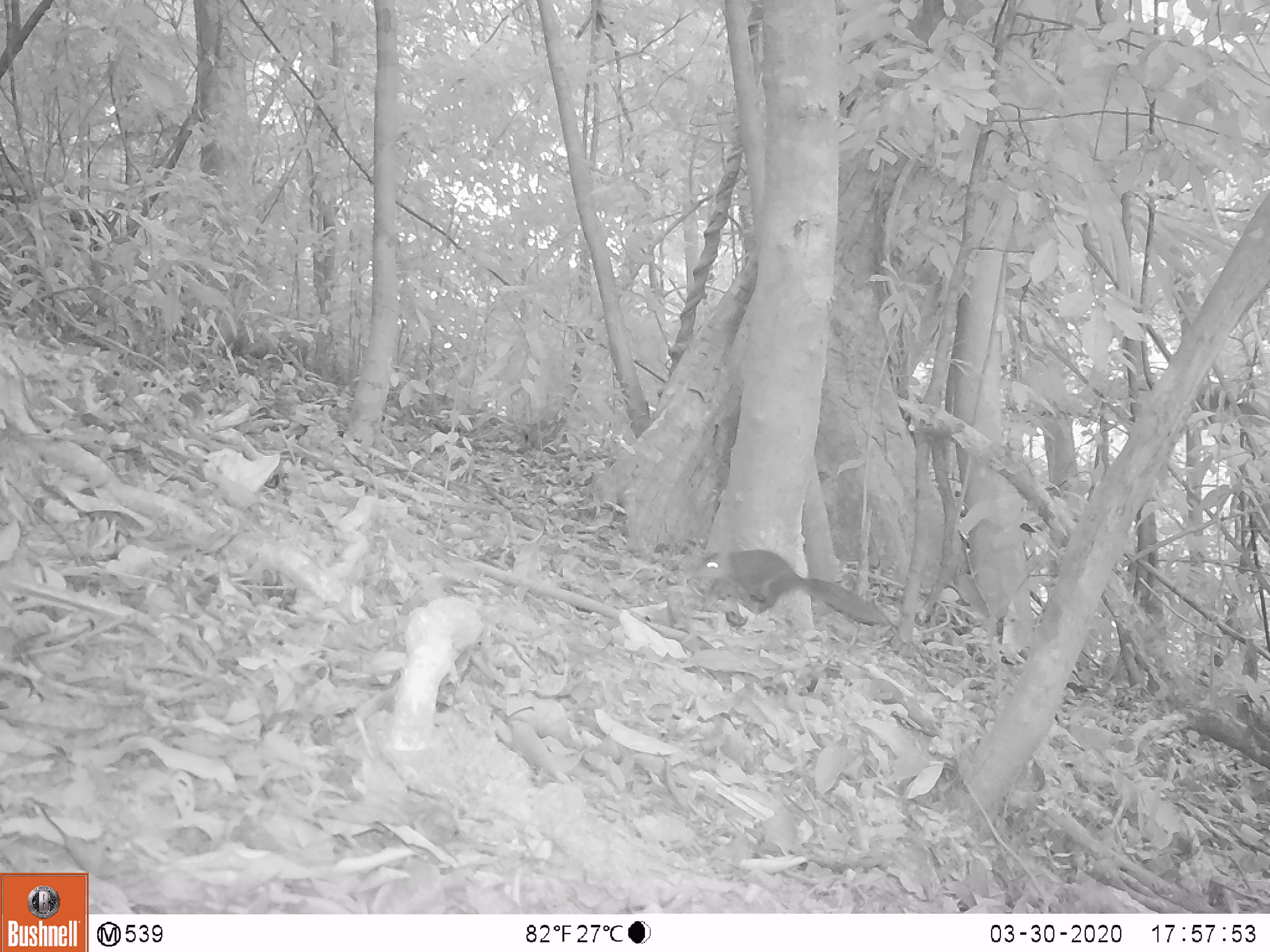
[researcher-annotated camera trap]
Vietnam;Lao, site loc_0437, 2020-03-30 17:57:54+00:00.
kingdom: Animalia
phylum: Chordata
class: Mammalia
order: Rodentia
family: Sciuridae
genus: Dremomys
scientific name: Dremomys rufigenis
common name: red-cheeked squirrel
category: red cheeked squirrel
Red cheeked squirrel (red-cheeked squirrel) (Dremomys rufigenis). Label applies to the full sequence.